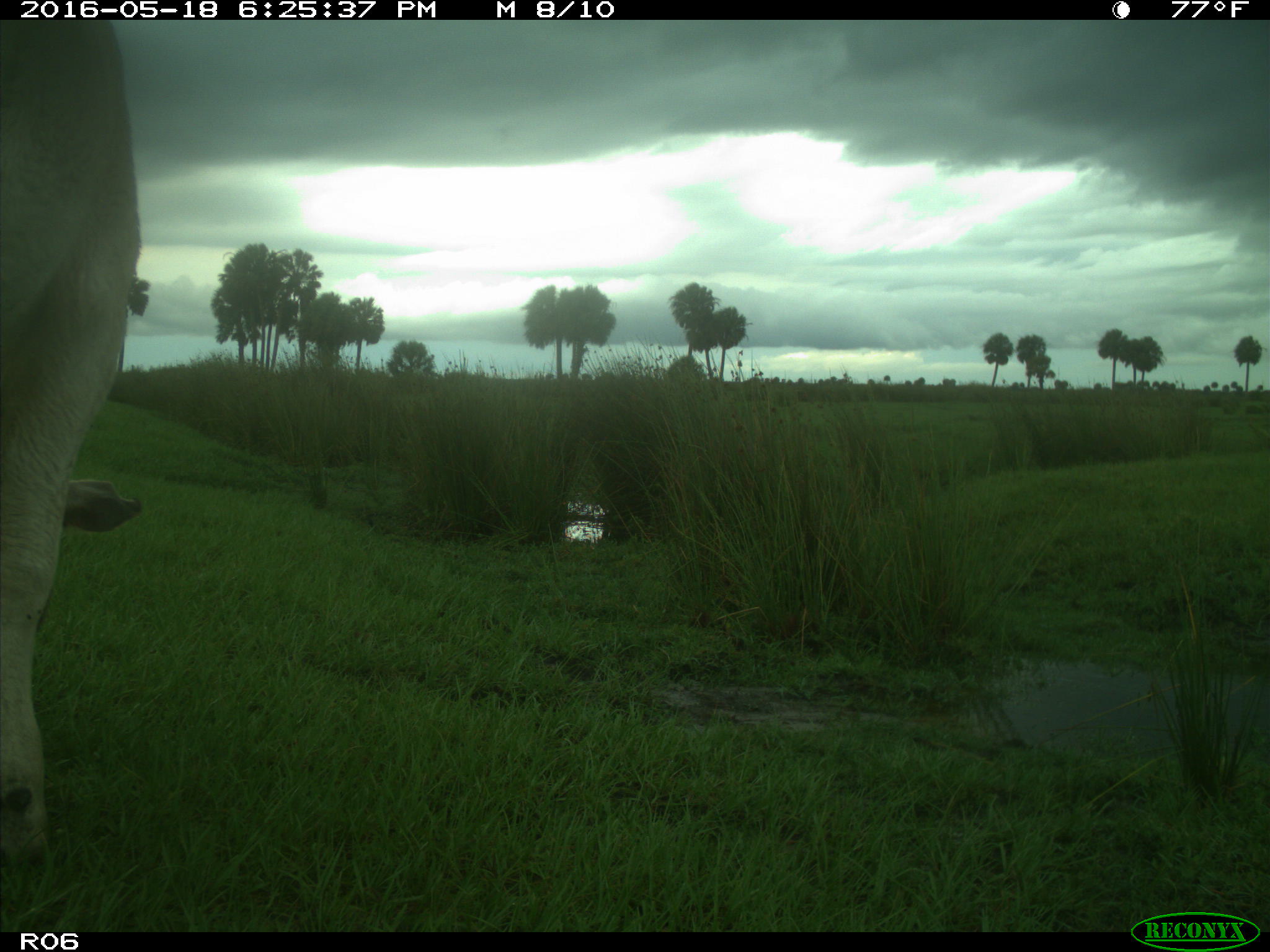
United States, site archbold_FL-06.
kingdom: Animalia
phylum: Chordata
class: Mammalia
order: Artiodactyla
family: Bovidae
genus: Bos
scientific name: Bos taurus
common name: domestic cow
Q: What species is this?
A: Bos taurus (domestic cow).